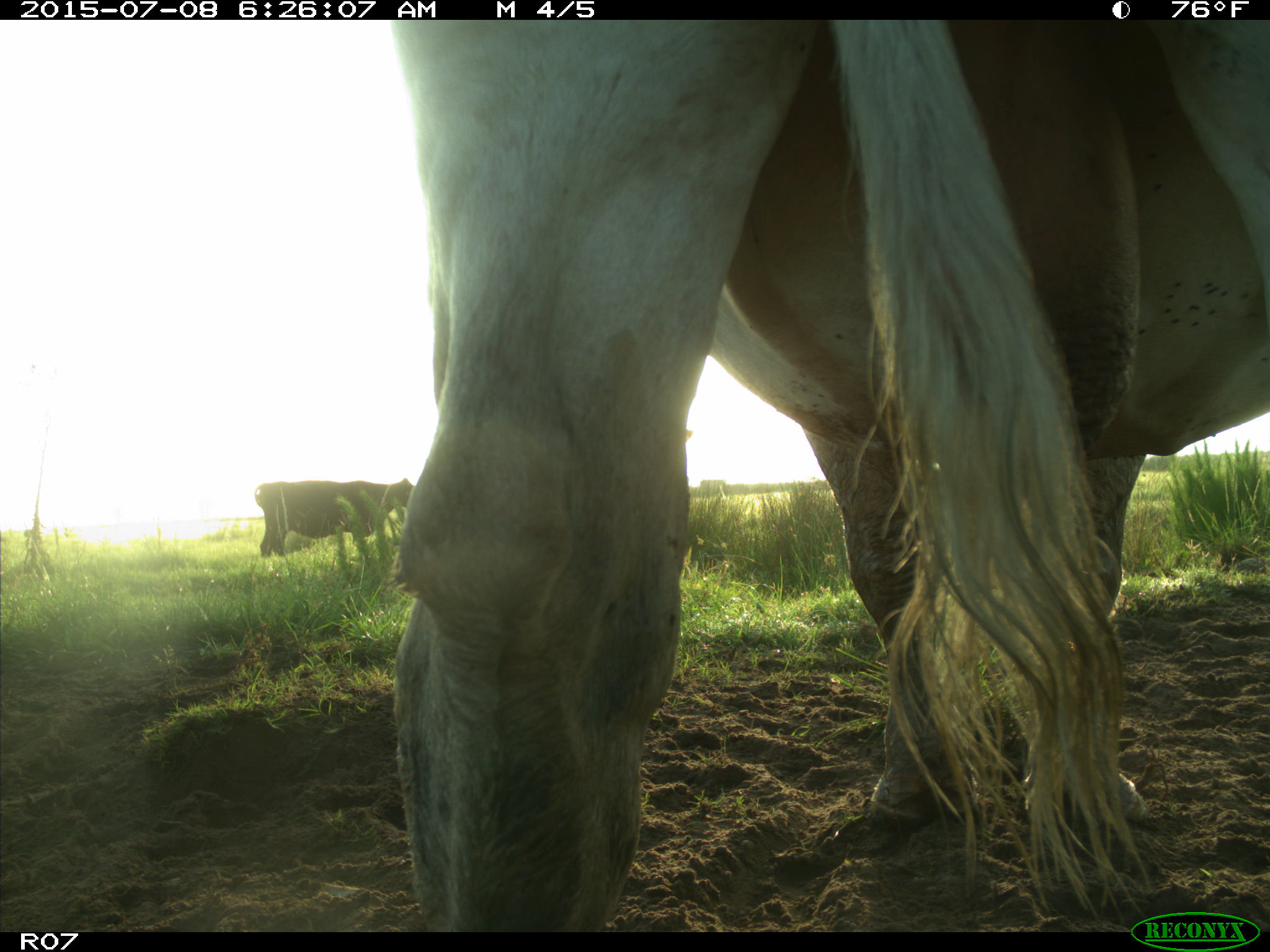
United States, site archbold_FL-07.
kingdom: Animalia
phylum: Chordata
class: Mammalia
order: Artiodactyla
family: Bovidae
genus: Bos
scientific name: Bos taurus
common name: domestic cow